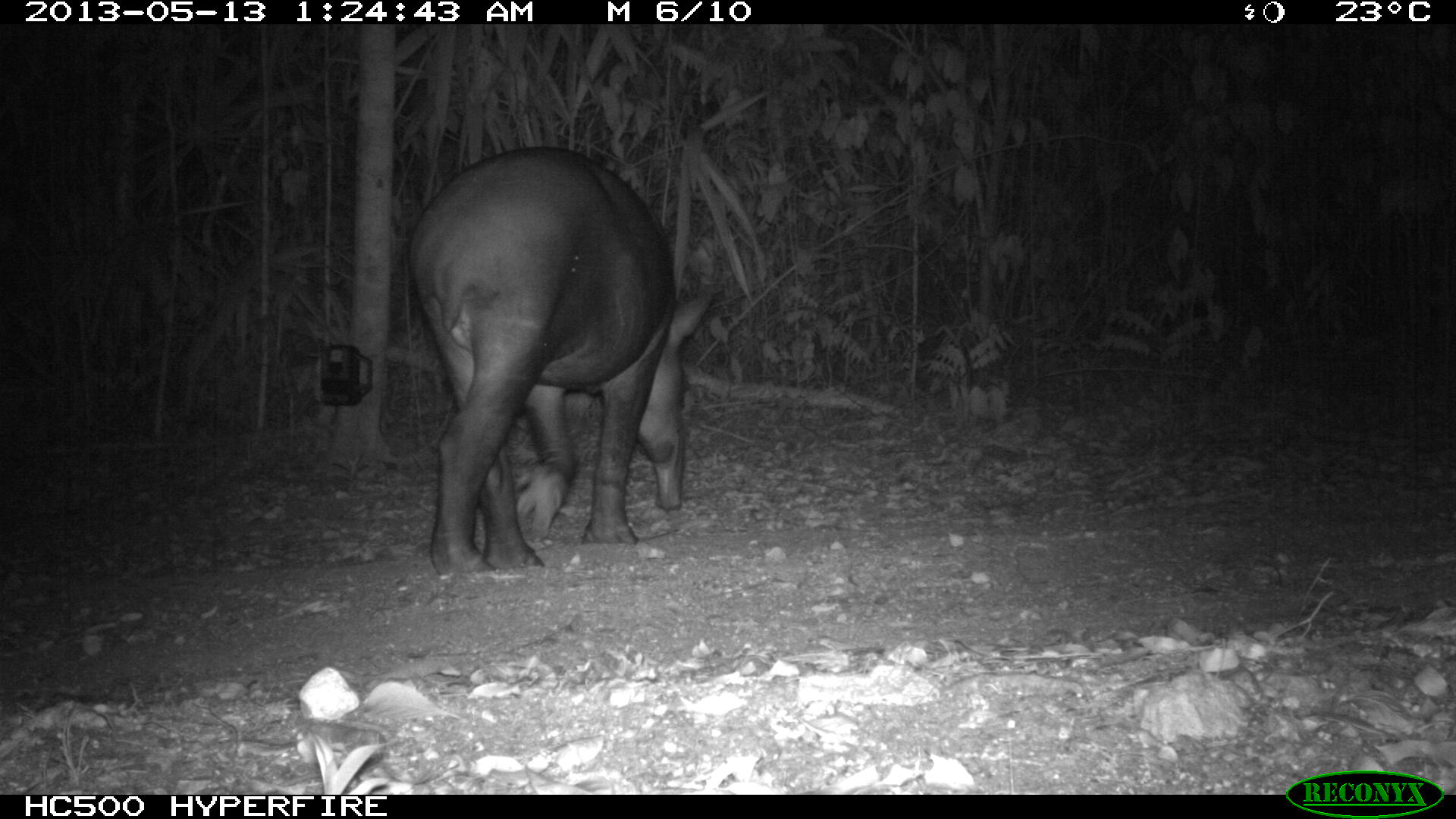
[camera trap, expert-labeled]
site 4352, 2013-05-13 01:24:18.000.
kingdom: Animalia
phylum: Chordata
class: Mammalia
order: Perissodactyla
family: Tapiridae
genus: Tapirus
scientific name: Tapirus bairdii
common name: baird's tapir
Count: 2.